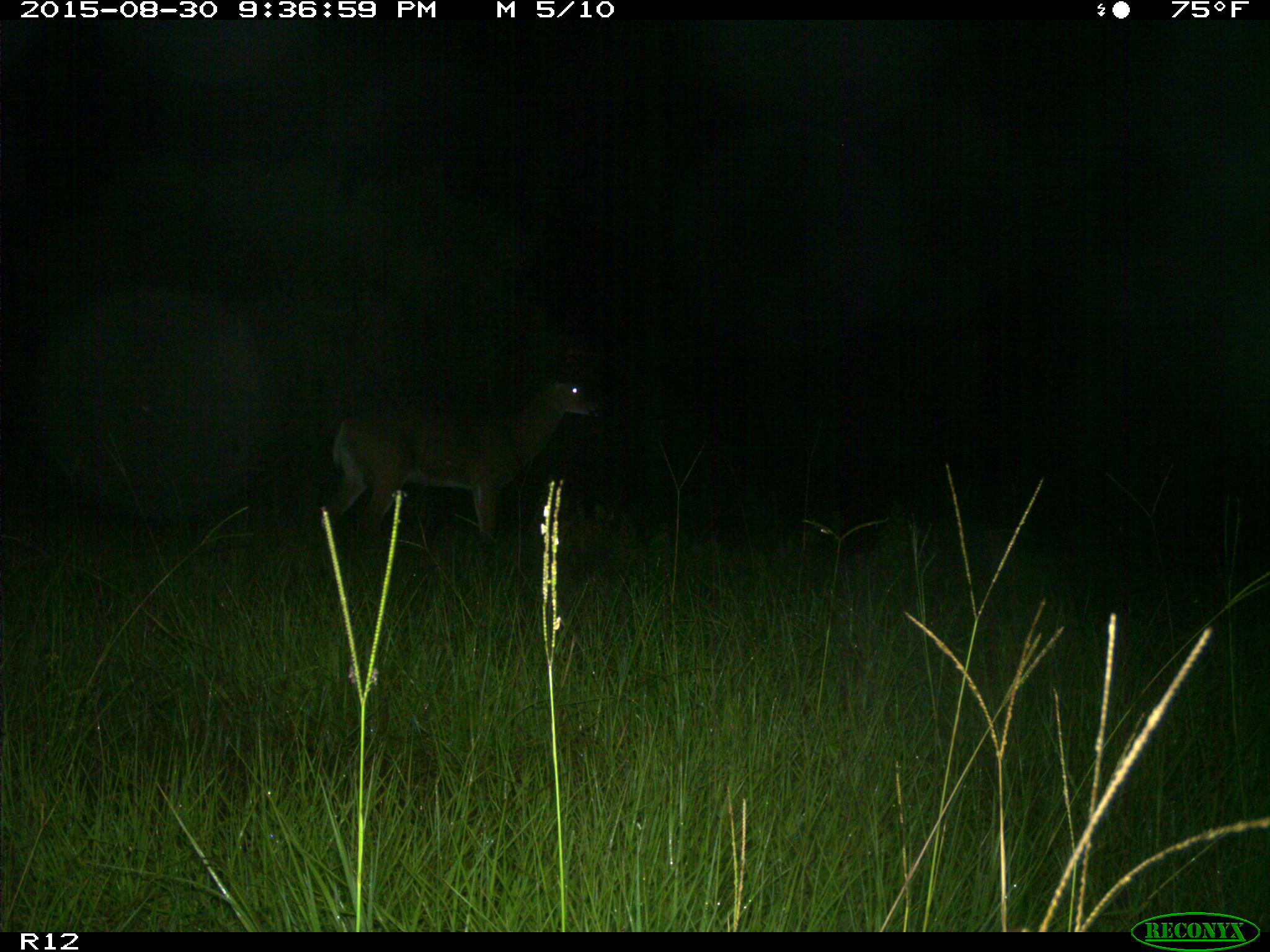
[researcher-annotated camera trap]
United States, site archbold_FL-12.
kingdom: Animalia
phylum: Chordata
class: Mammalia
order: Artiodactyla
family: Cervidae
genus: Odocoileus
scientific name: Odocoileus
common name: deer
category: unidentified deer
Unidentified deer (deer) (Odocoileus).